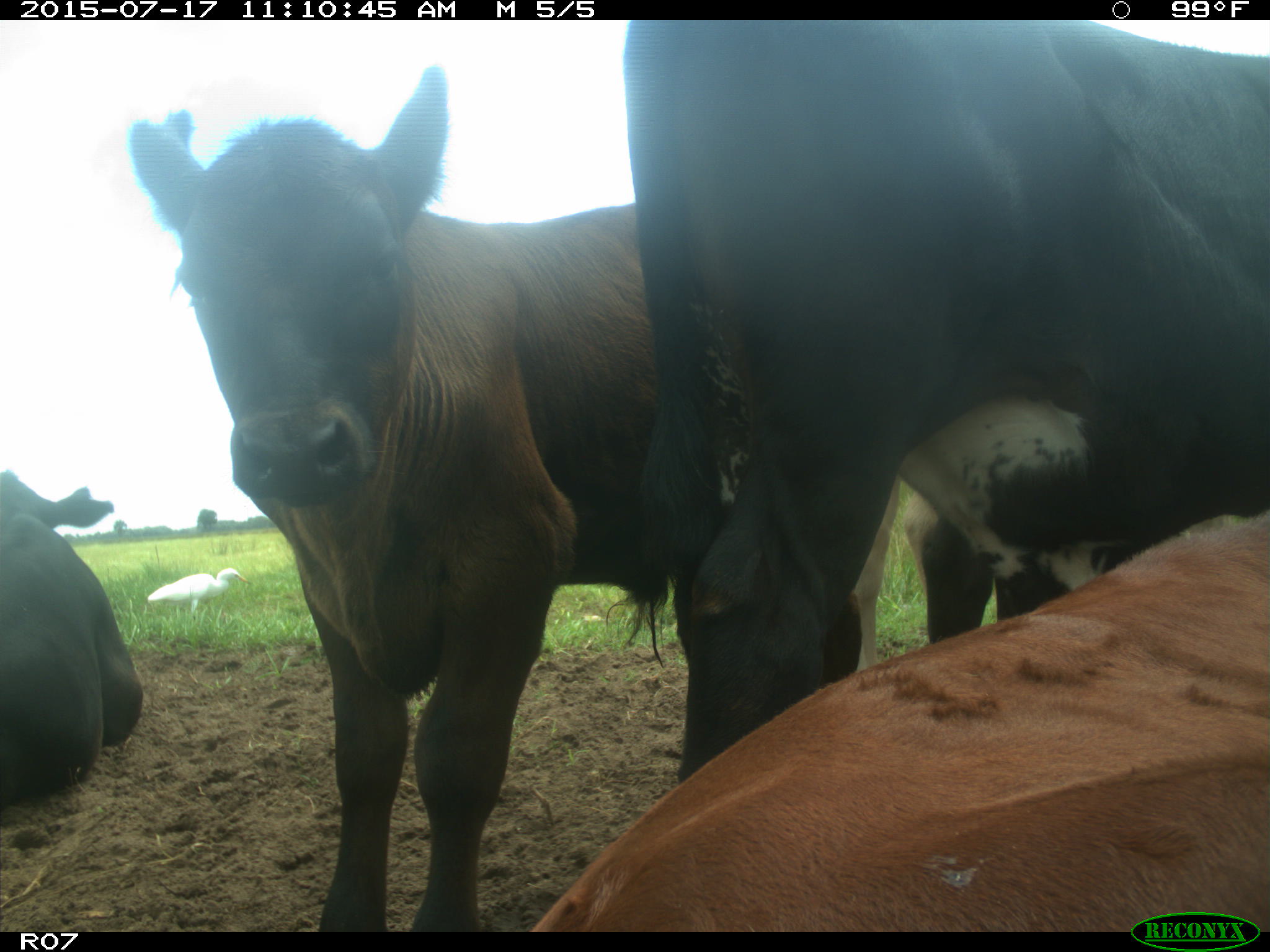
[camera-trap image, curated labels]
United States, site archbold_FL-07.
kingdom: Animalia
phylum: Chordata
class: Mammalia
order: Artiodactyla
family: Bovidae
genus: Bos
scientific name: Bos taurus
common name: domestic cow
Bos taurus (domestic cow).